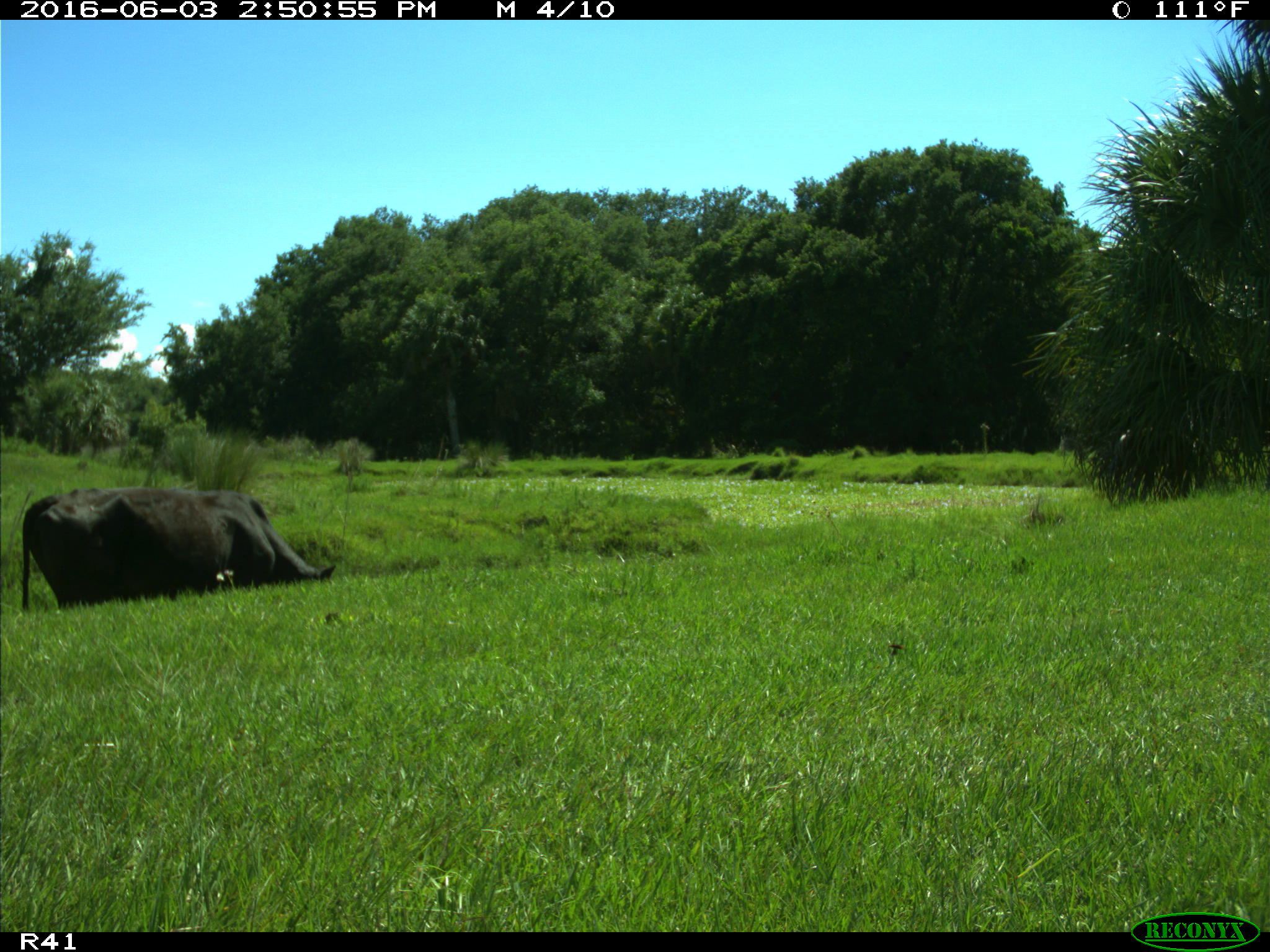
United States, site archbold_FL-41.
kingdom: Animalia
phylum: Chordata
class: Mammalia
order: Artiodactyla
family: Bovidae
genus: Bos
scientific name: Bos taurus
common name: domestic cow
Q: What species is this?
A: Bos taurus (domestic cow).